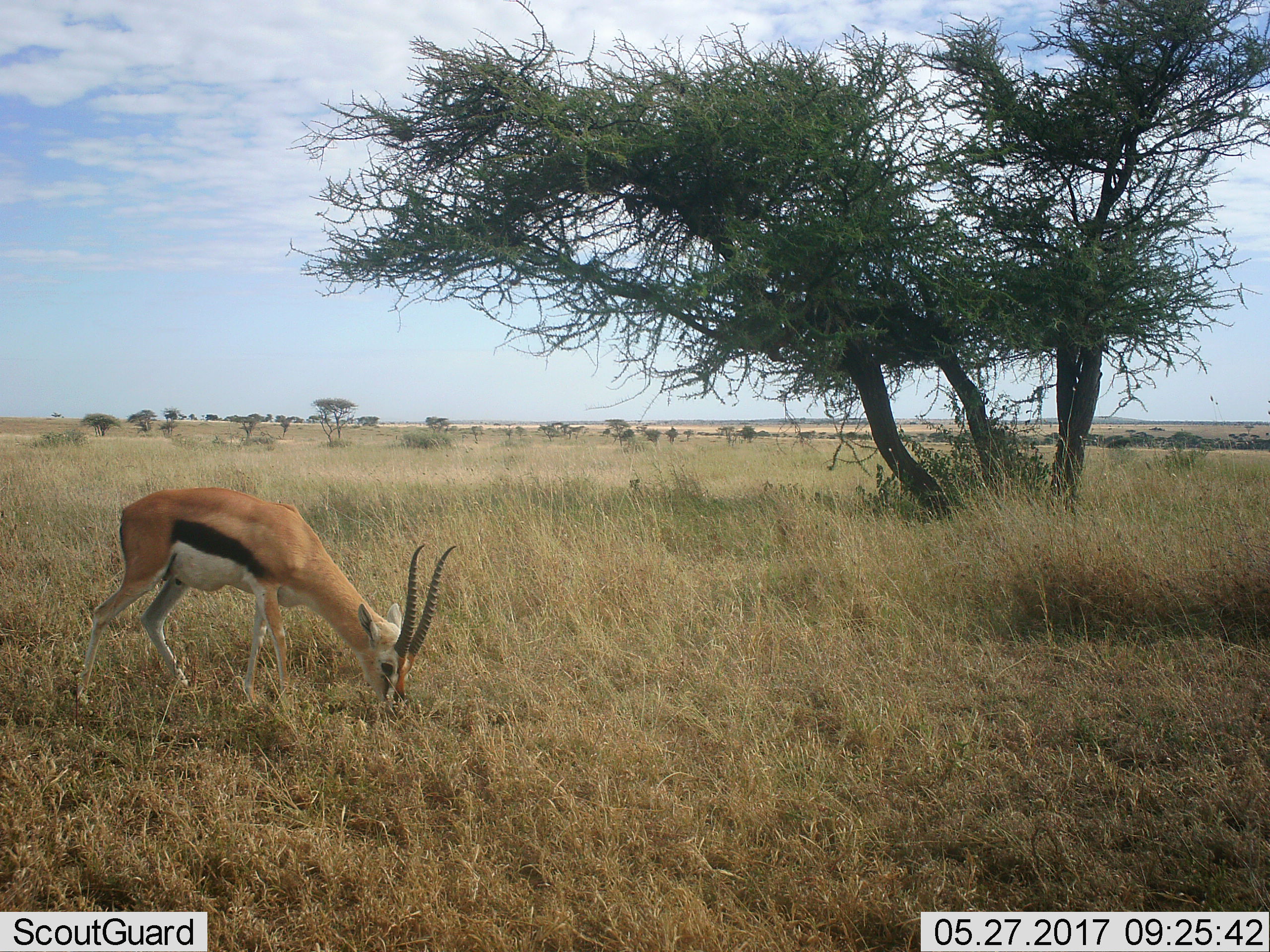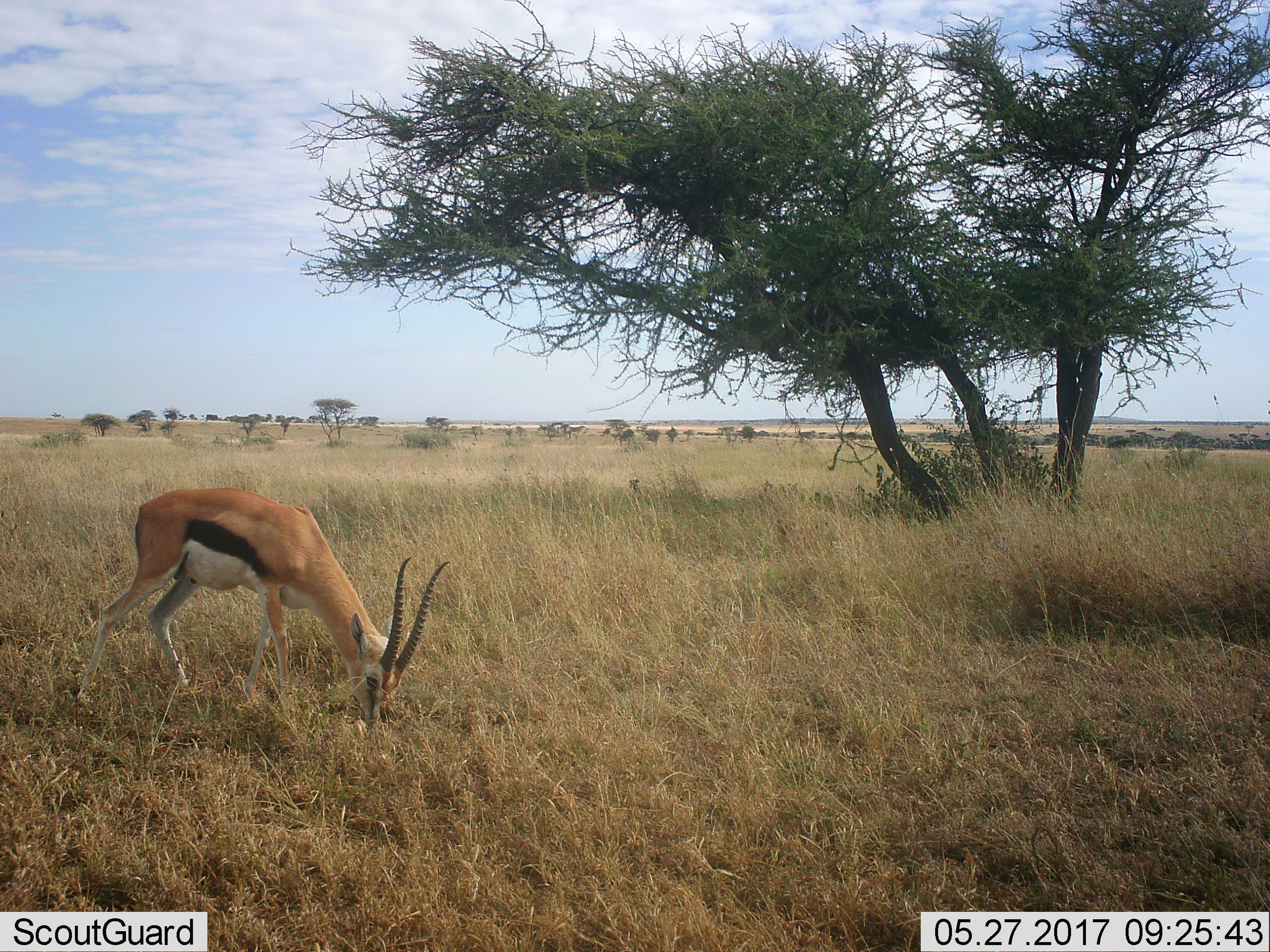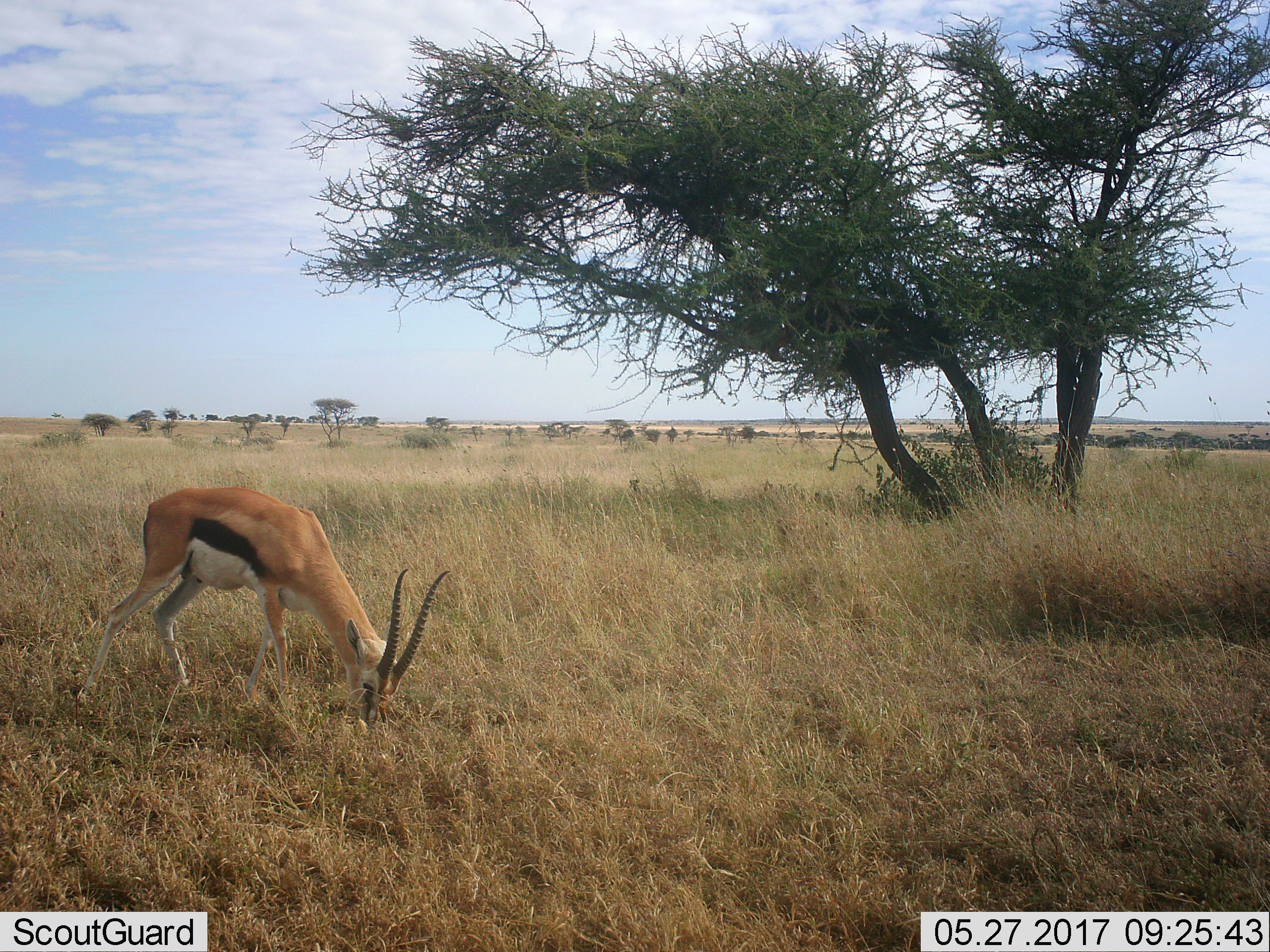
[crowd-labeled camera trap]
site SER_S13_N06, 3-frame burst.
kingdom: Animalia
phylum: Chordata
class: Mammalia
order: Artiodactyla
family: Bovidae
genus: Eudorcas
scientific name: Eudorcas thomsonii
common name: thomson's gazelle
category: gazellethomsons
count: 1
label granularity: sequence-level